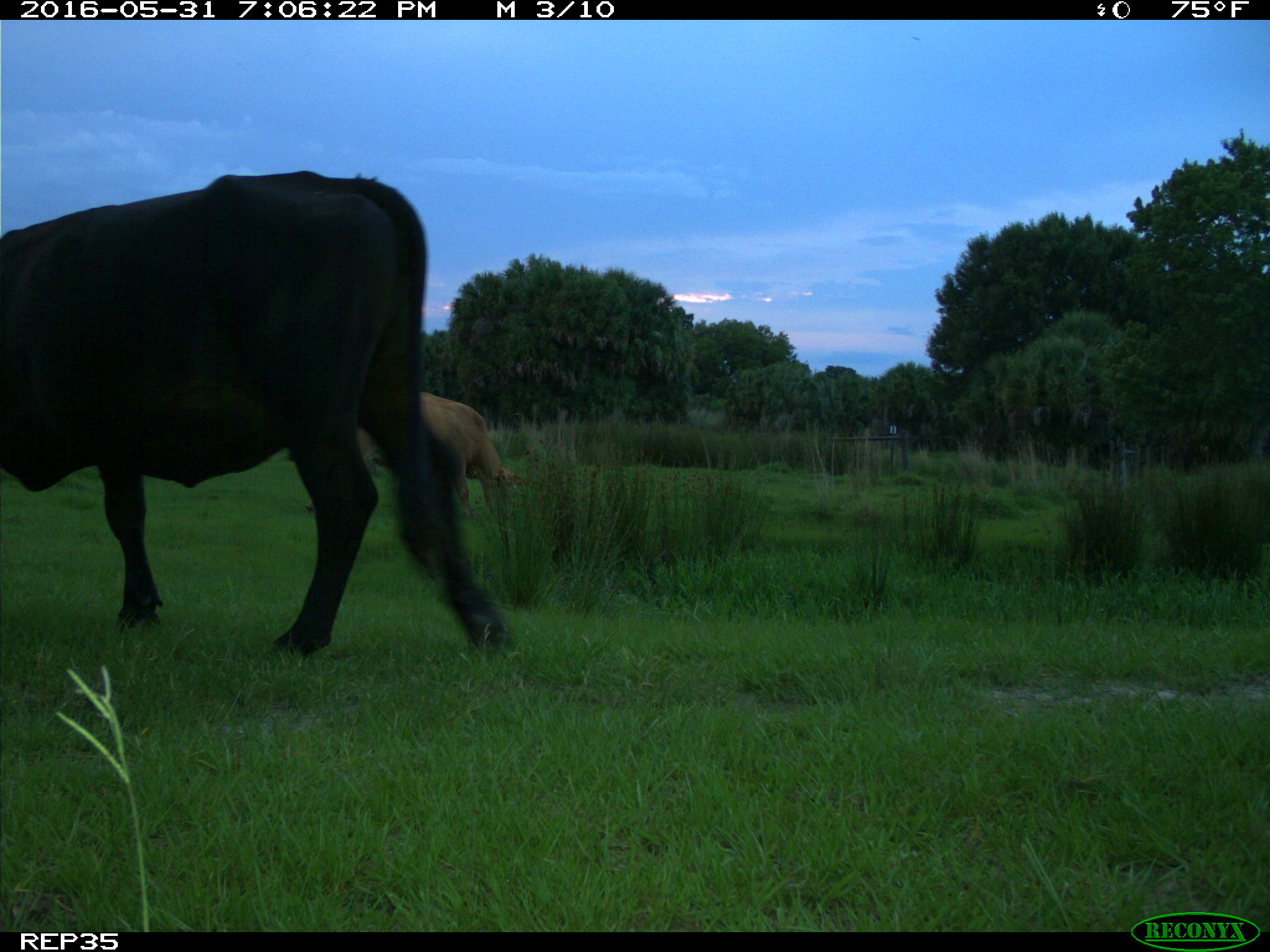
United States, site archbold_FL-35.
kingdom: Animalia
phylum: Chordata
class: Mammalia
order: Artiodactyla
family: Bovidae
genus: Bos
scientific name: Bos taurus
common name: domestic cow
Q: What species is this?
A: Bos taurus (domestic cow).